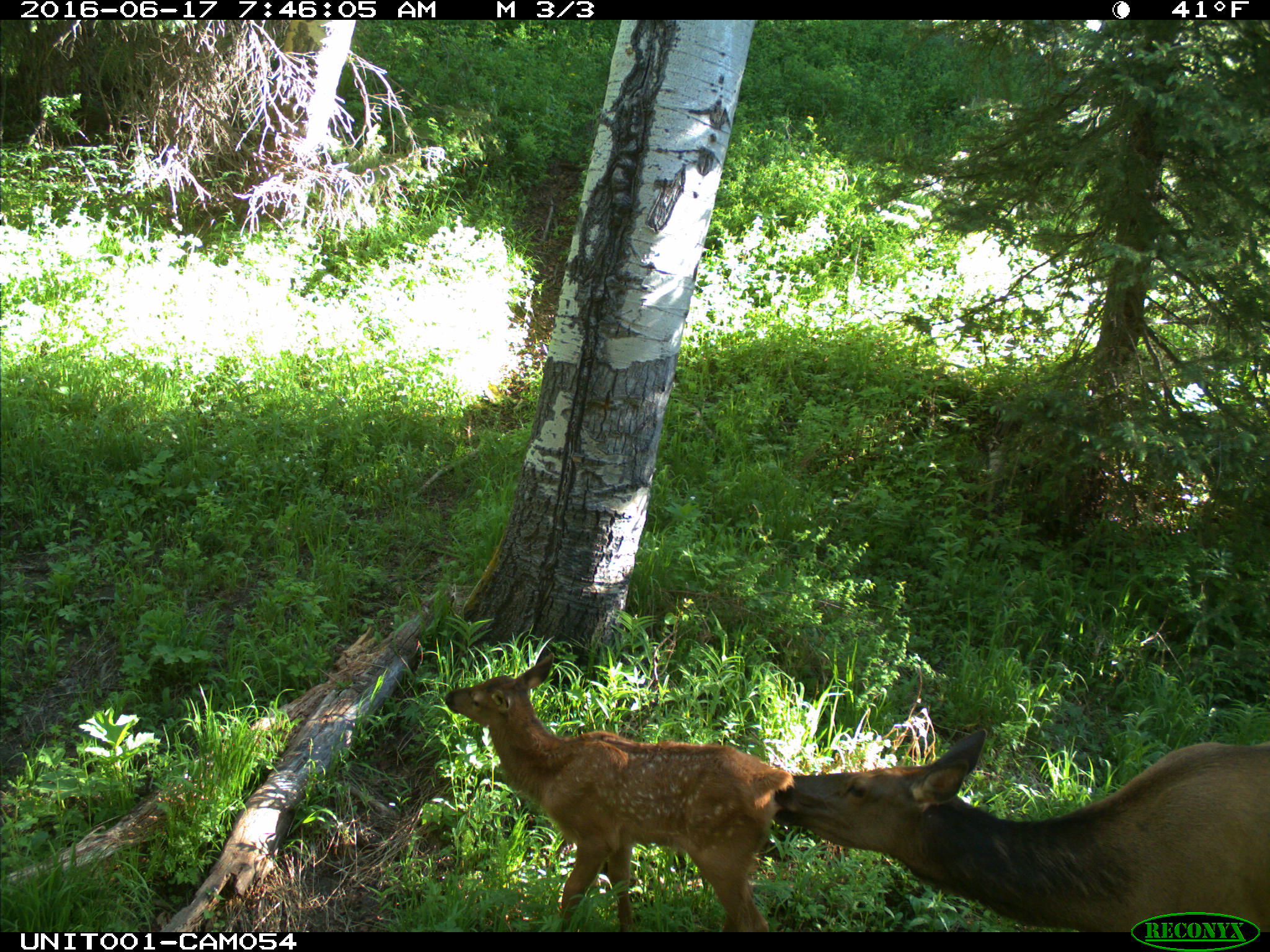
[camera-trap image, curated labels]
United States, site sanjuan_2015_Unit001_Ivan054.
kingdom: Animalia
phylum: Chordata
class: Mammalia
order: Artiodactyla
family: Cervidae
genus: Cervus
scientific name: Cervus elaphus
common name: red deer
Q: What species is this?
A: Cervus elaphus (red deer).